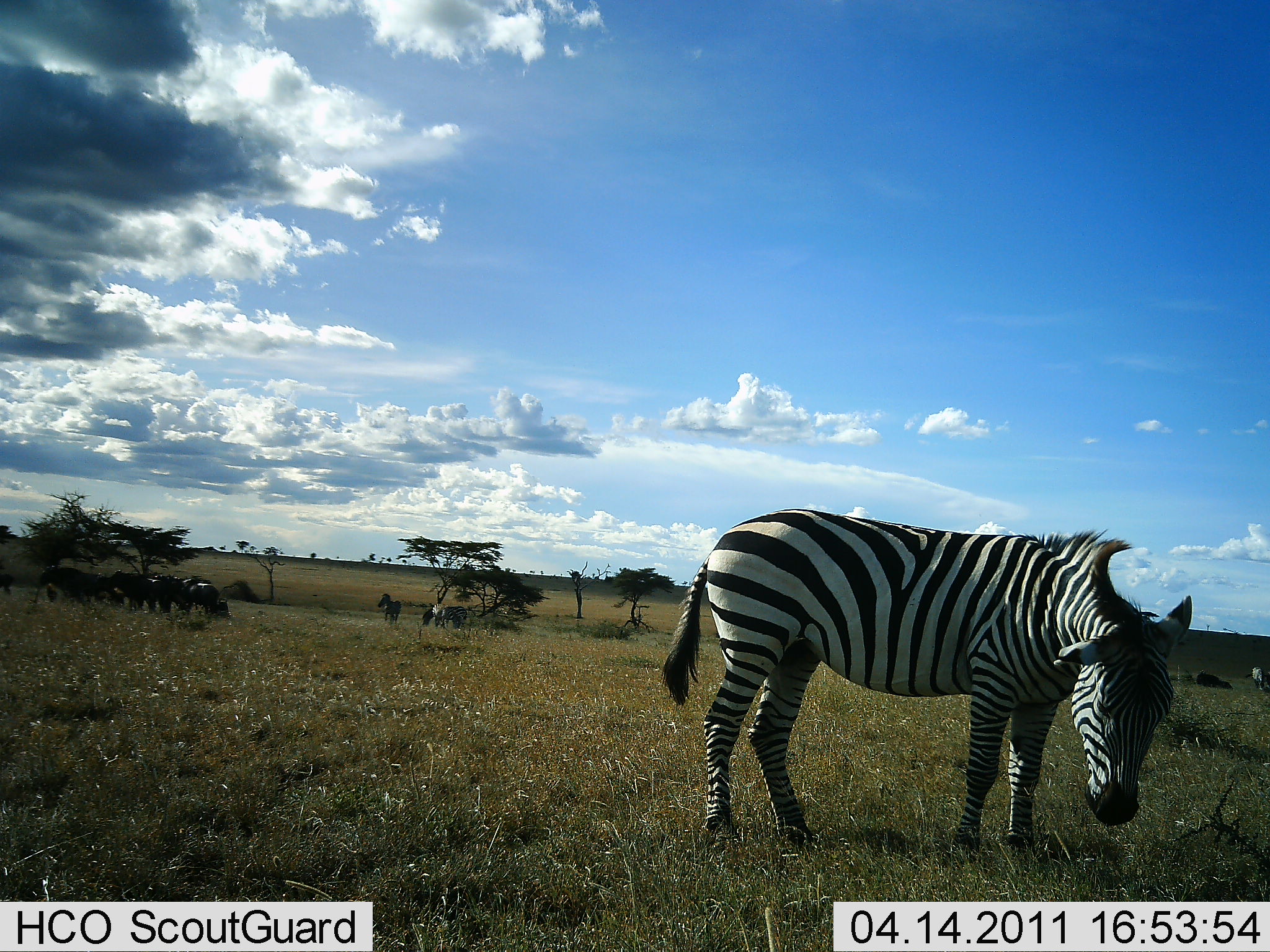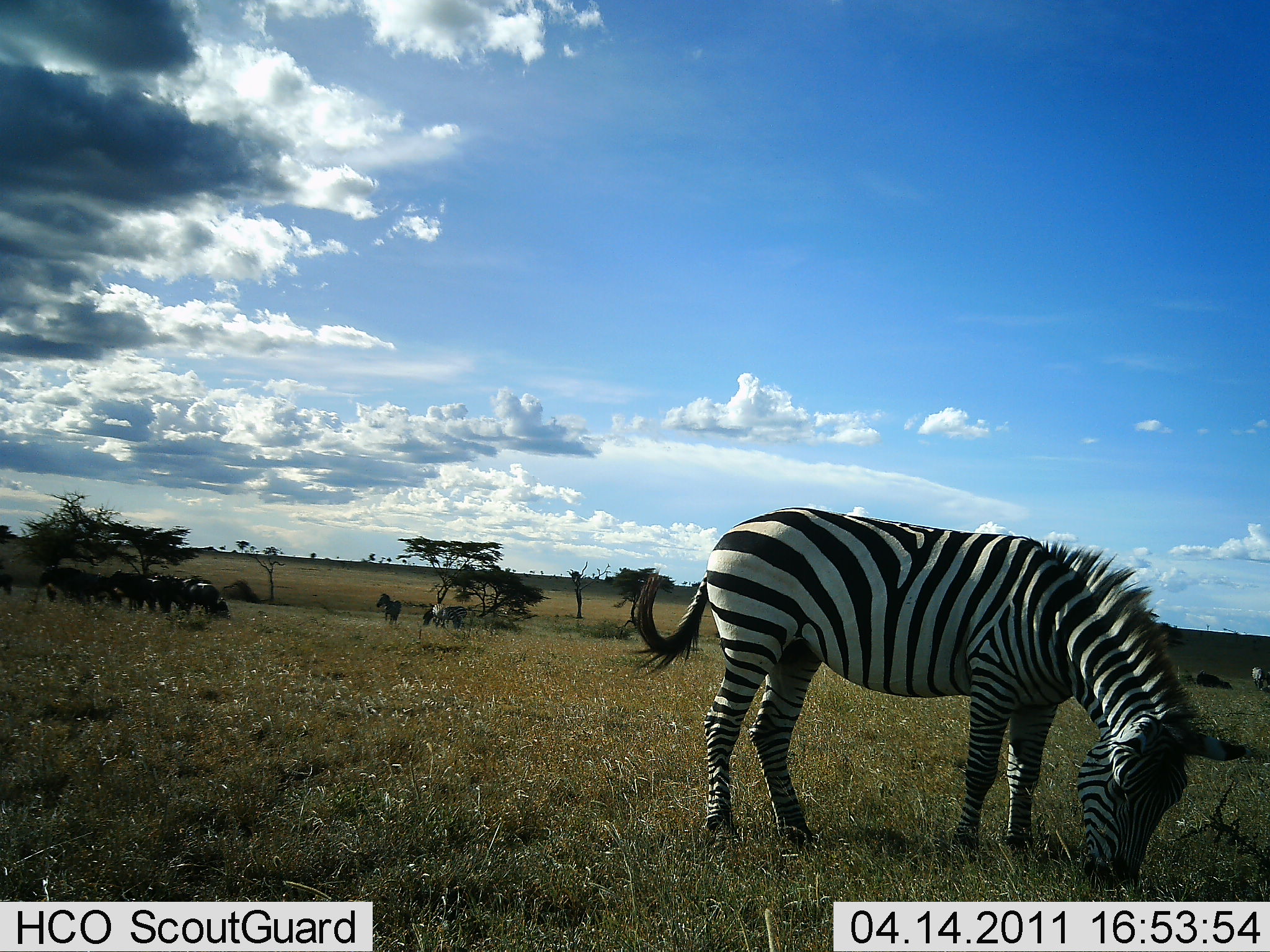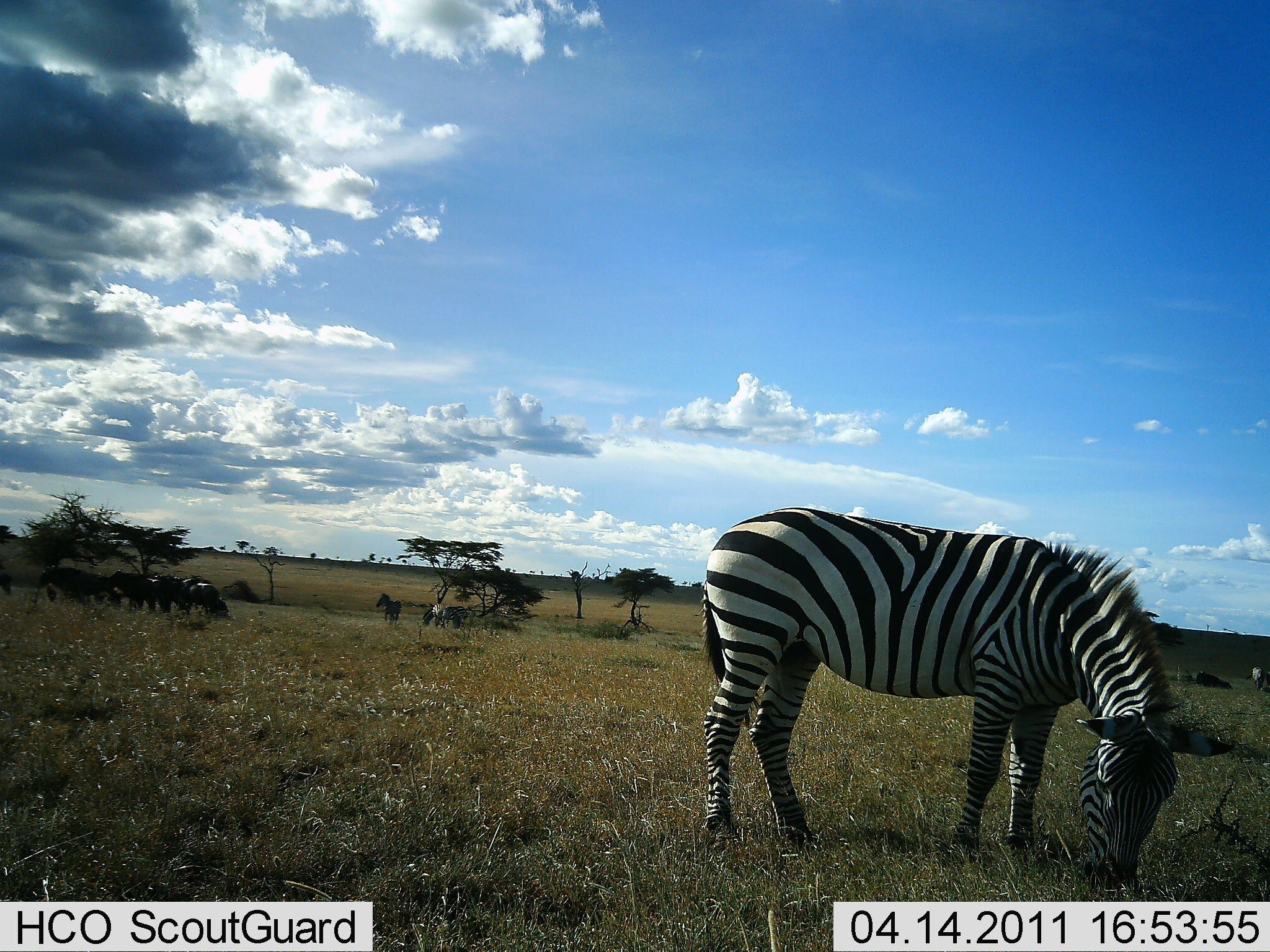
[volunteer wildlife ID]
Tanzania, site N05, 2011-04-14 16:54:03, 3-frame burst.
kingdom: Animalia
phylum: Chordata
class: Mammalia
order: Perissodactyla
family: Equidae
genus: Equus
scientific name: Equus quagga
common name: plains zebra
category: zebra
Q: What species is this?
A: Zebra (plains zebra) (Equus quagga).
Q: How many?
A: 1.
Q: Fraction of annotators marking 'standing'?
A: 41%.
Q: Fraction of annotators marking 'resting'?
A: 0%.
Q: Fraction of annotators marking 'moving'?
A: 6%.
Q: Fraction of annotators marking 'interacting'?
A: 0%.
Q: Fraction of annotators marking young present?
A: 0%.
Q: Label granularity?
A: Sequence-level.